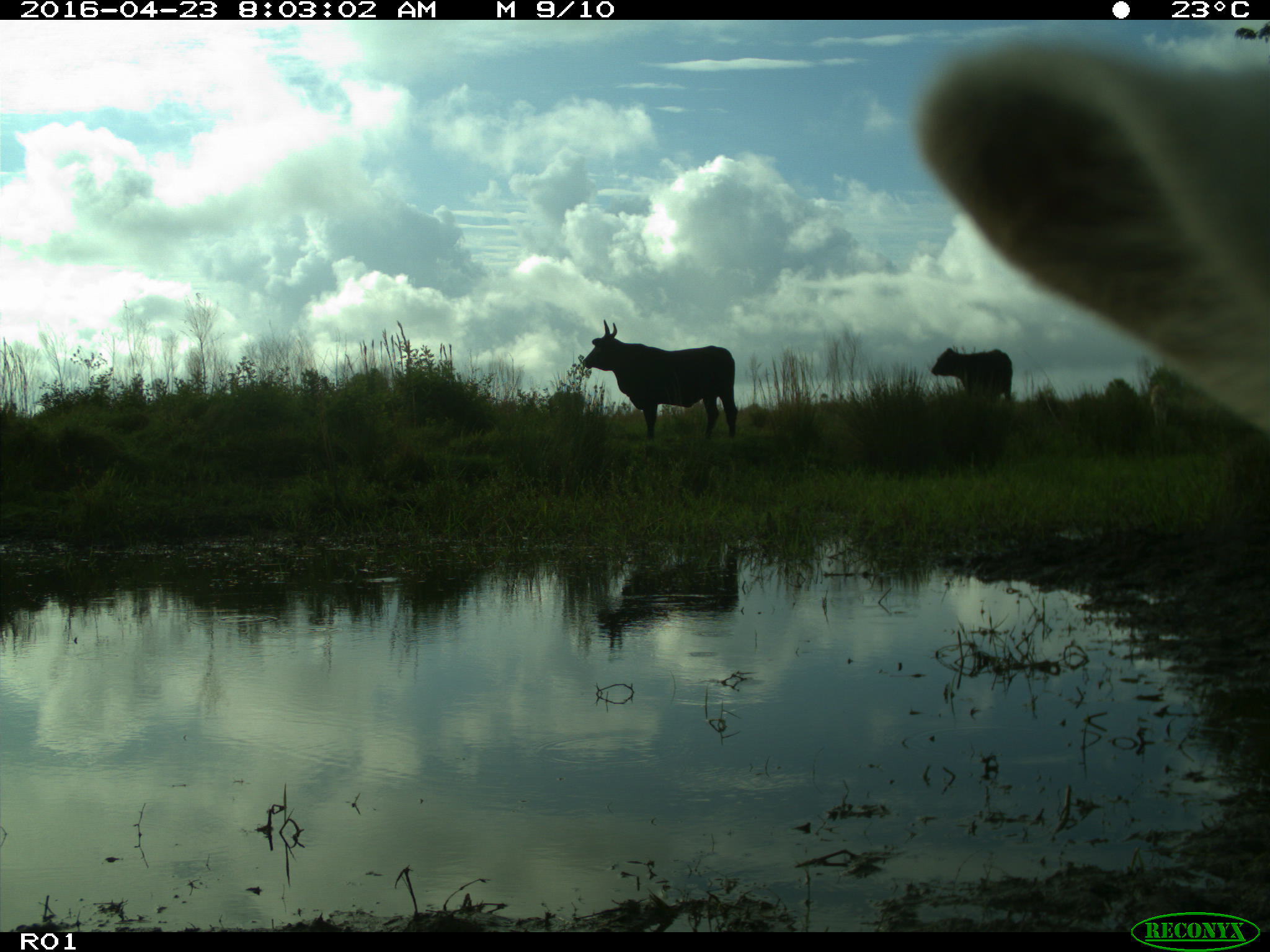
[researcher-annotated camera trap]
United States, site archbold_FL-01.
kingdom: Animalia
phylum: Chordata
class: Mammalia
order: Artiodactyla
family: Bovidae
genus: Bos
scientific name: Bos taurus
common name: domestic cow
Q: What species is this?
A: Bos taurus (domestic cow).